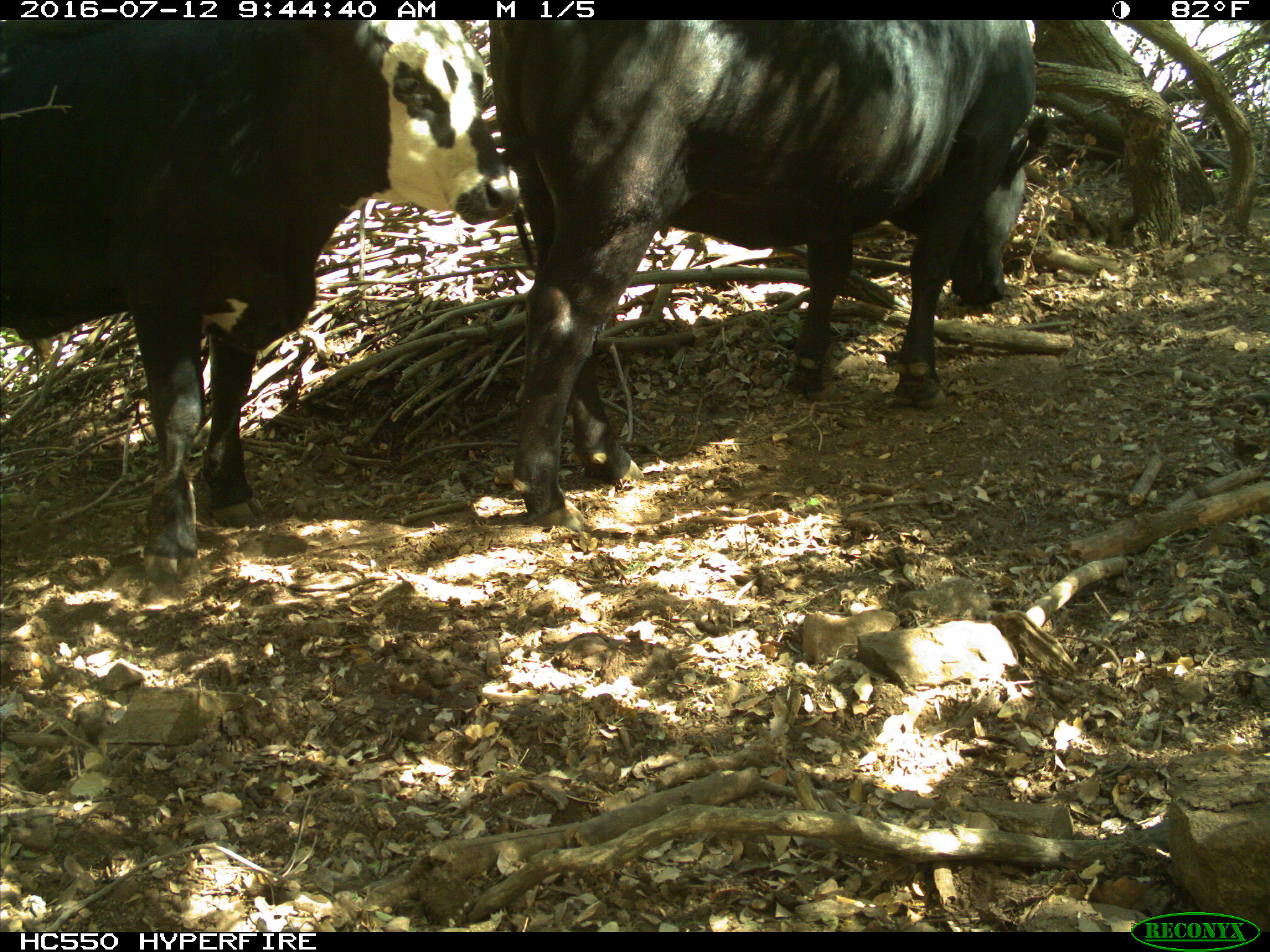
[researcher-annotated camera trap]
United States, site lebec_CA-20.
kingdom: Animalia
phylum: Chordata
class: Mammalia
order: Artiodactyla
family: Bovidae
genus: Bos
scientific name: Bos taurus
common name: domestic cow